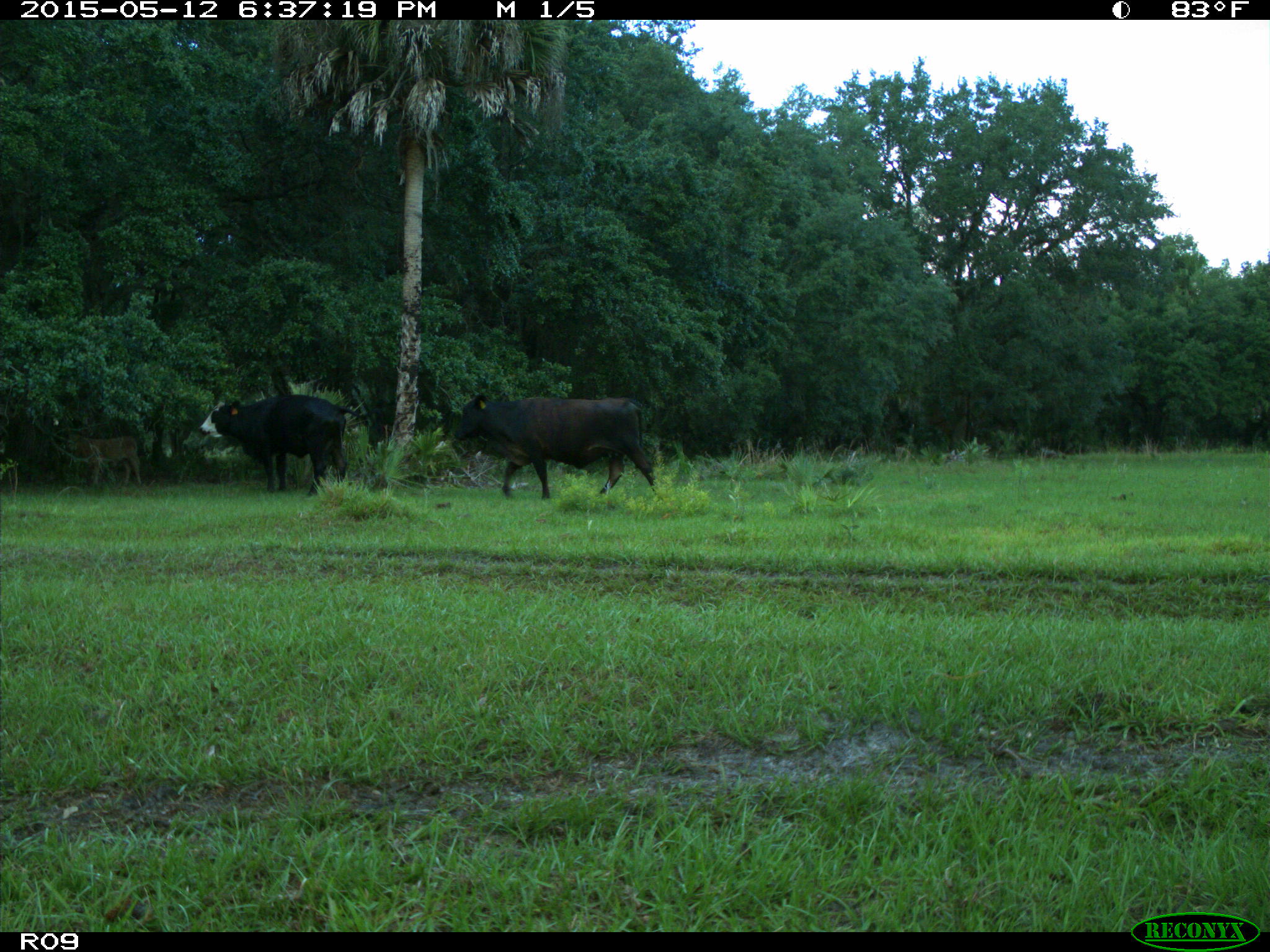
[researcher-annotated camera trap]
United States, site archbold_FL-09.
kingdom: Animalia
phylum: Chordata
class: Mammalia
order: Artiodactyla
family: Bovidae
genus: Bos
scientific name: Bos taurus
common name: domestic cow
Bos taurus (domestic cow).